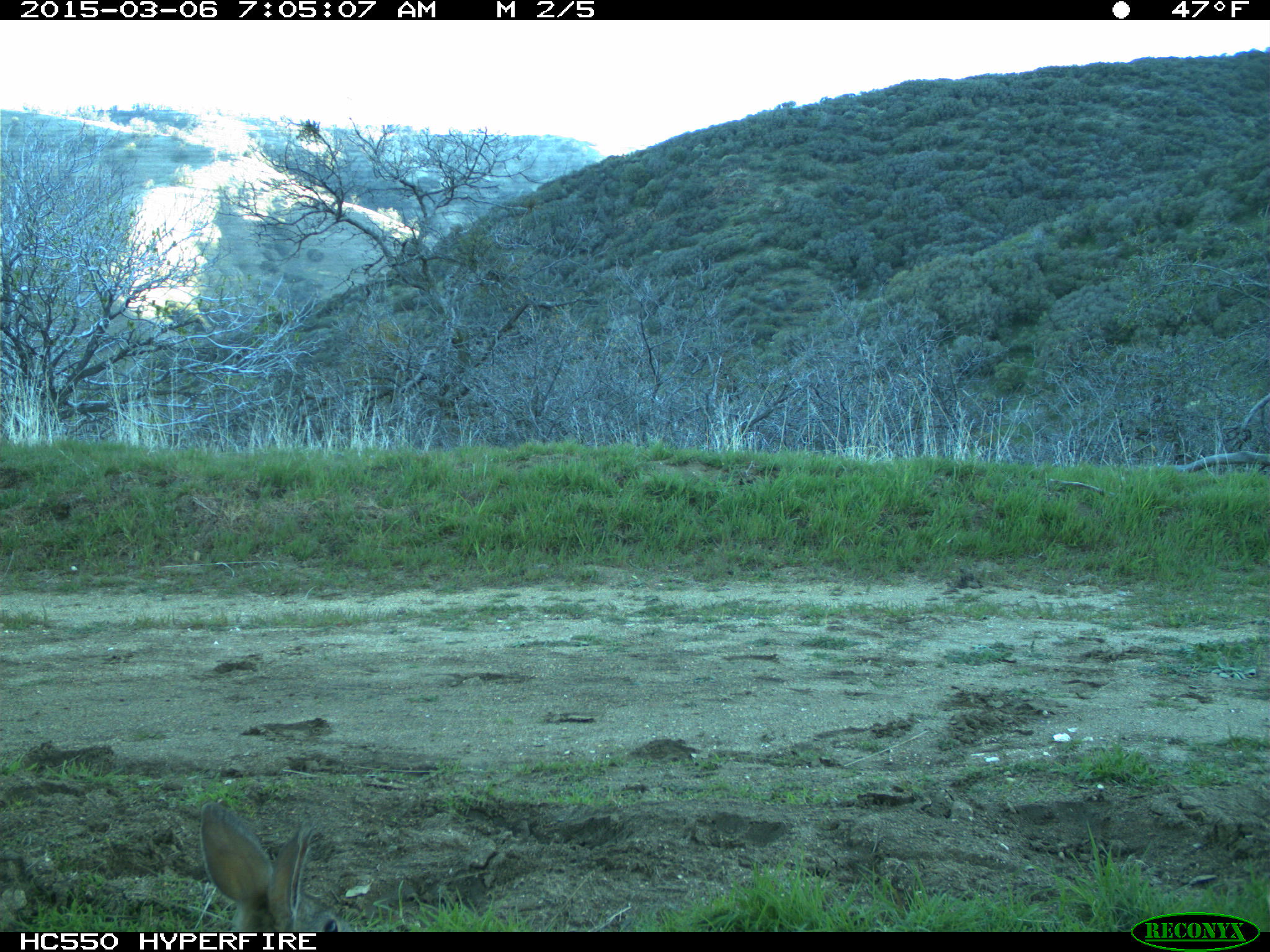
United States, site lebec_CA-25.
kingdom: Animalia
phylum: Chordata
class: Mammalia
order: Lagomorpha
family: Leporidae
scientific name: Leporidae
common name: rabbits and hares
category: unidentified rabbit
Unidentified rabbit (rabbits and hares) (Leporidae).